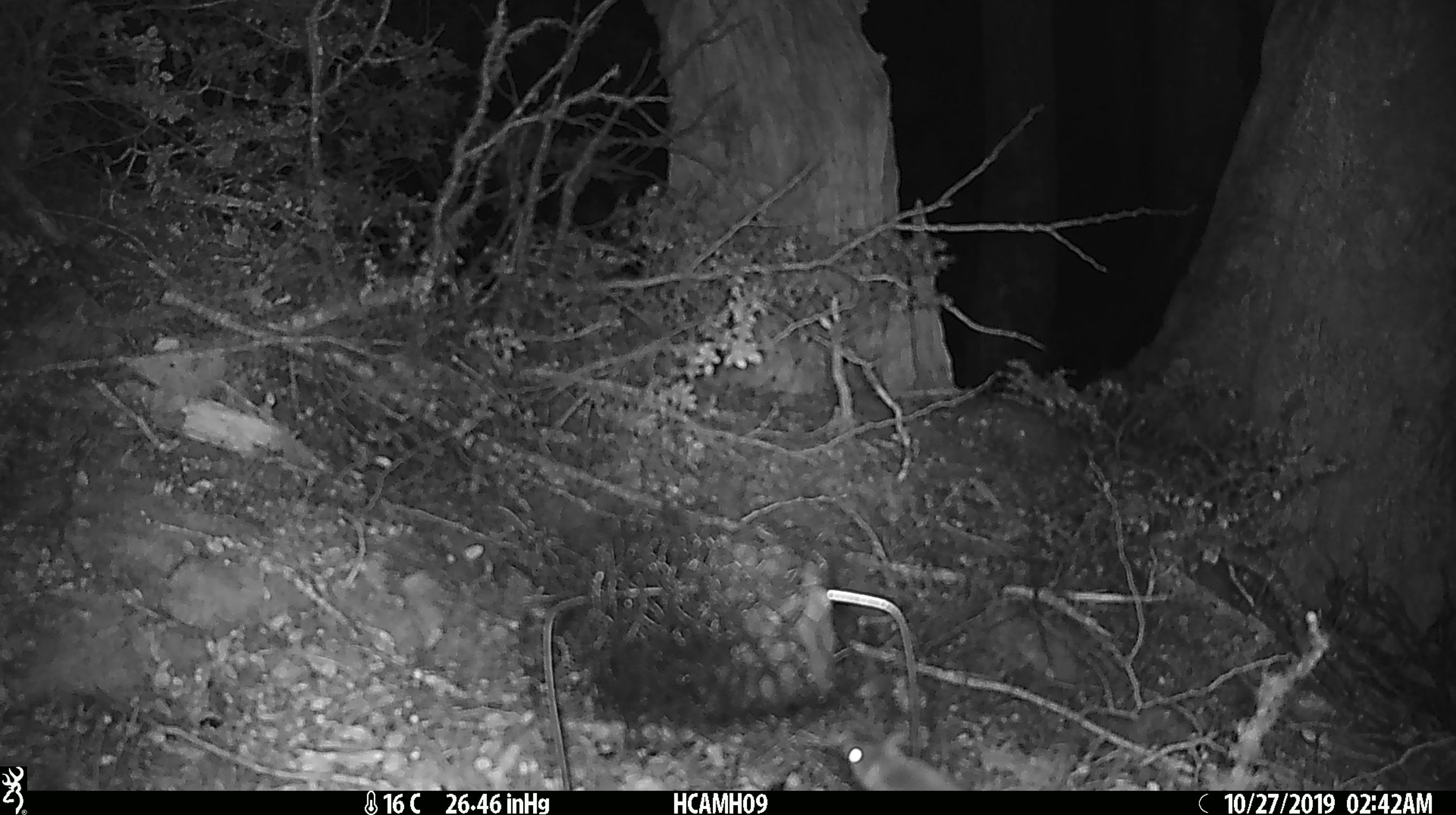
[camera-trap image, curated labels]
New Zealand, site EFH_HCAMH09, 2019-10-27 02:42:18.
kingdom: Animalia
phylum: Chordata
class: Mammalia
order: Rodentia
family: Muridae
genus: Mus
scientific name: Mus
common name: mouse